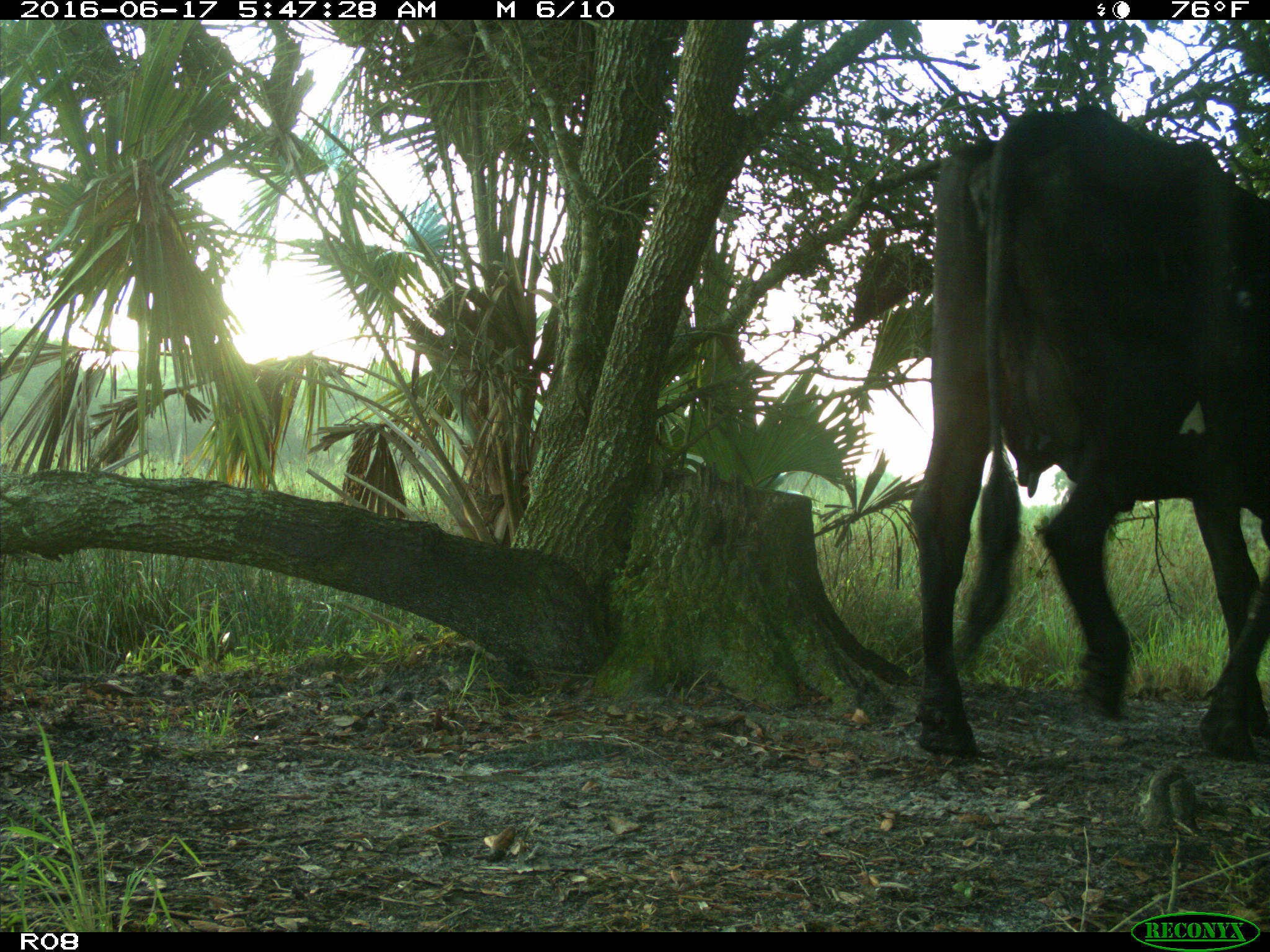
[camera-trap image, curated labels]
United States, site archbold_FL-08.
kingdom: Animalia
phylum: Chordata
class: Mammalia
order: Artiodactyla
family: Bovidae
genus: Bos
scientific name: Bos taurus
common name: domestic cow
Bos taurus (domestic cow).